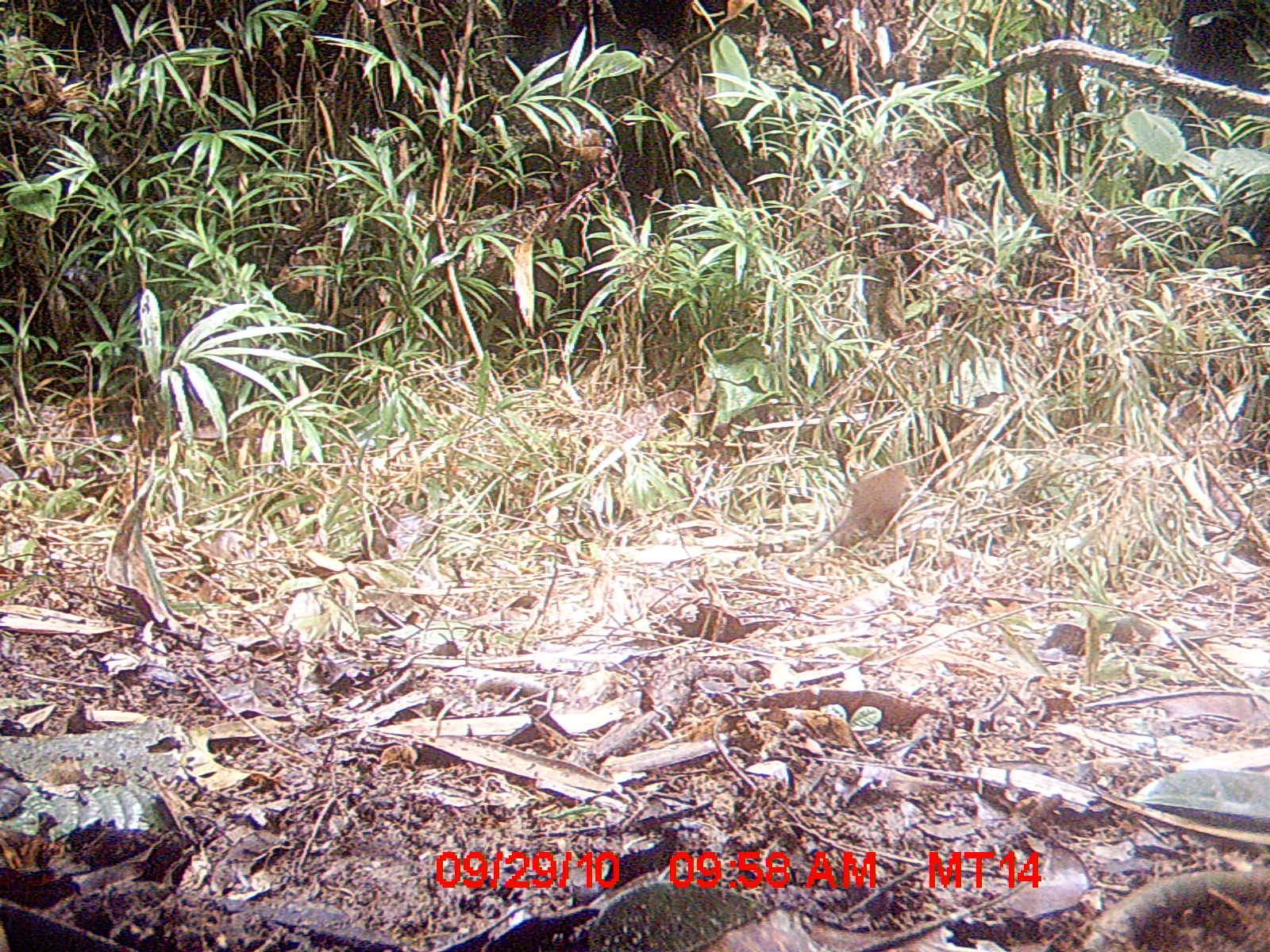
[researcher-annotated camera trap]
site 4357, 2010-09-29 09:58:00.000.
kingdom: Animalia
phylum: Chordata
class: Mammalia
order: Rodentia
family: Muridae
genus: Rattus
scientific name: Rattus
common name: rodent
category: unknown rat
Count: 1.